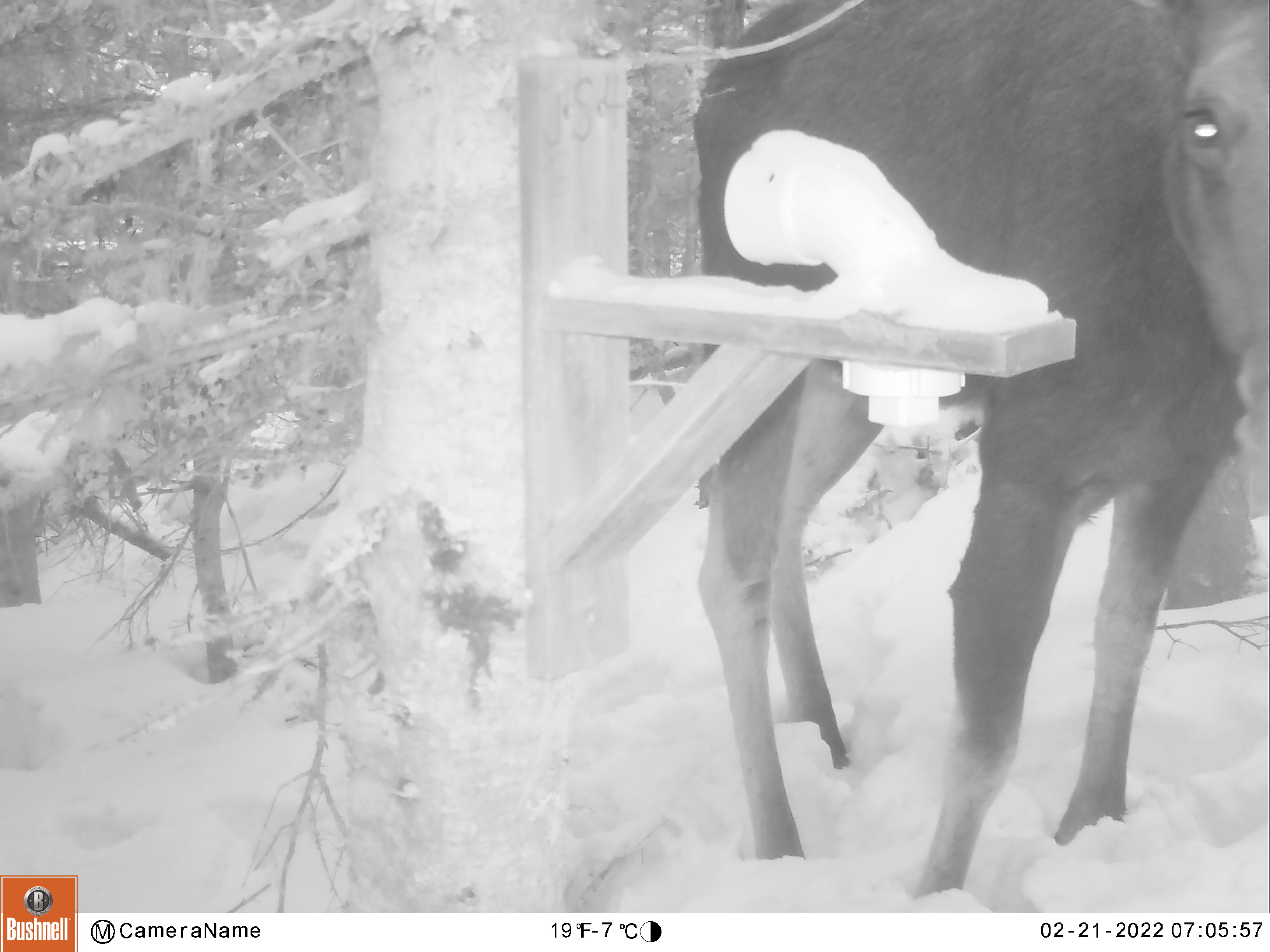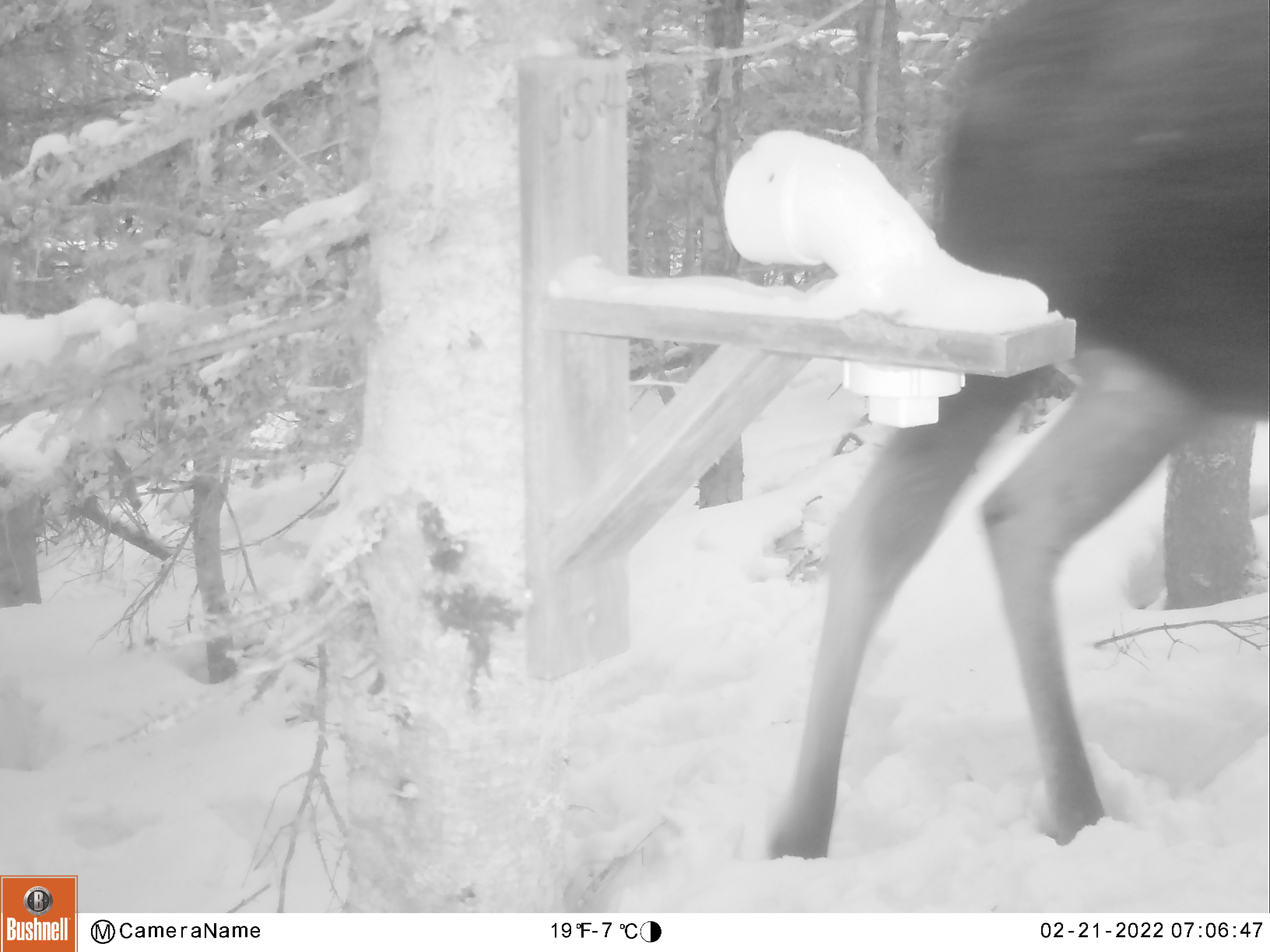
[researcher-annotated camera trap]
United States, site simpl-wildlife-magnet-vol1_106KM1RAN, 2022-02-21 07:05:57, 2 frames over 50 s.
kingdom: Animalia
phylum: Chordata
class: Mammalia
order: Artiodactyla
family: Cervidae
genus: Alces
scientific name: Alces alces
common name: moose